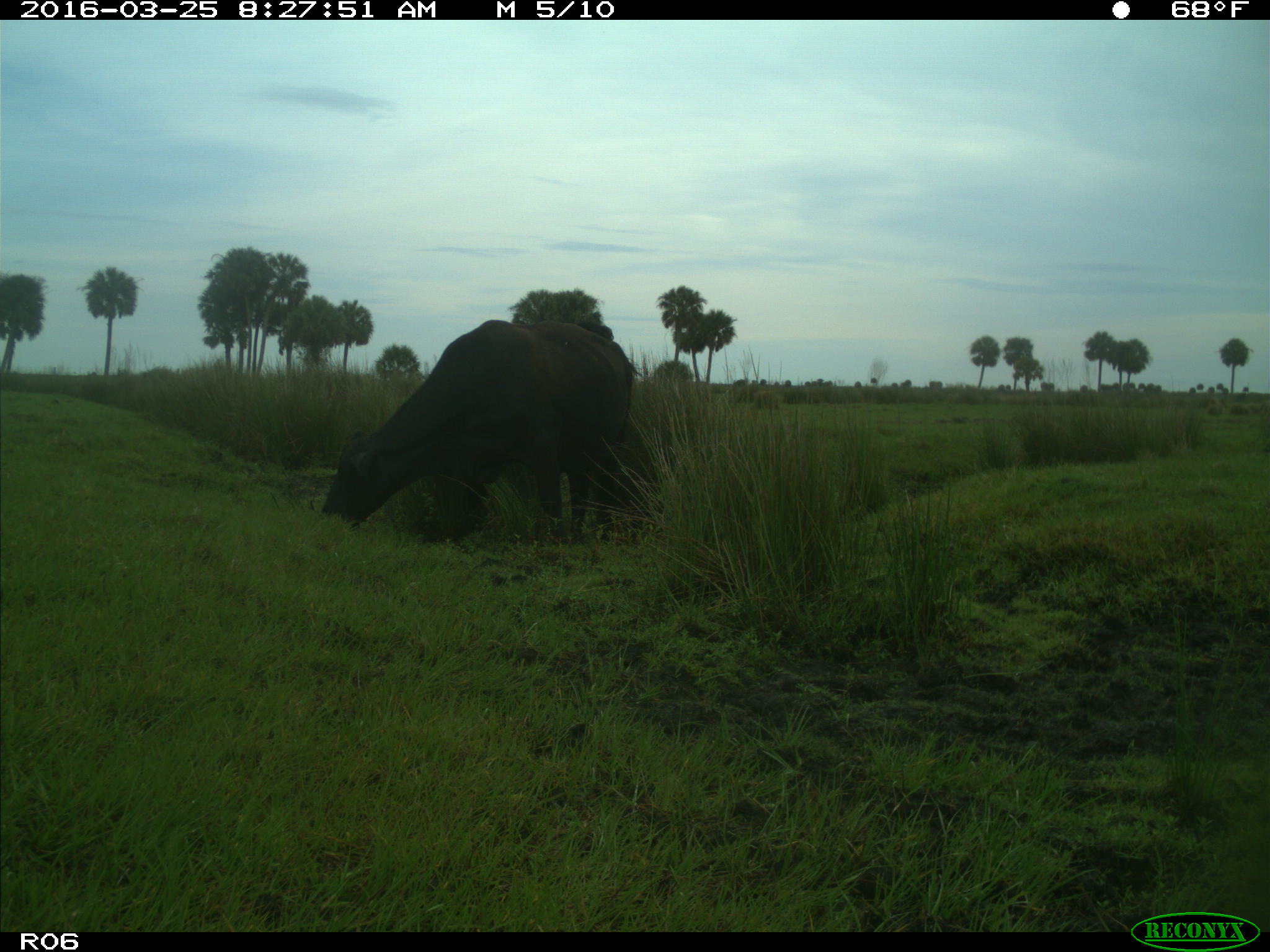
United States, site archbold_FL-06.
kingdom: Animalia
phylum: Chordata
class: Mammalia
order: Artiodactyla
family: Bovidae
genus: Bos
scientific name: Bos taurus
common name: domestic cow